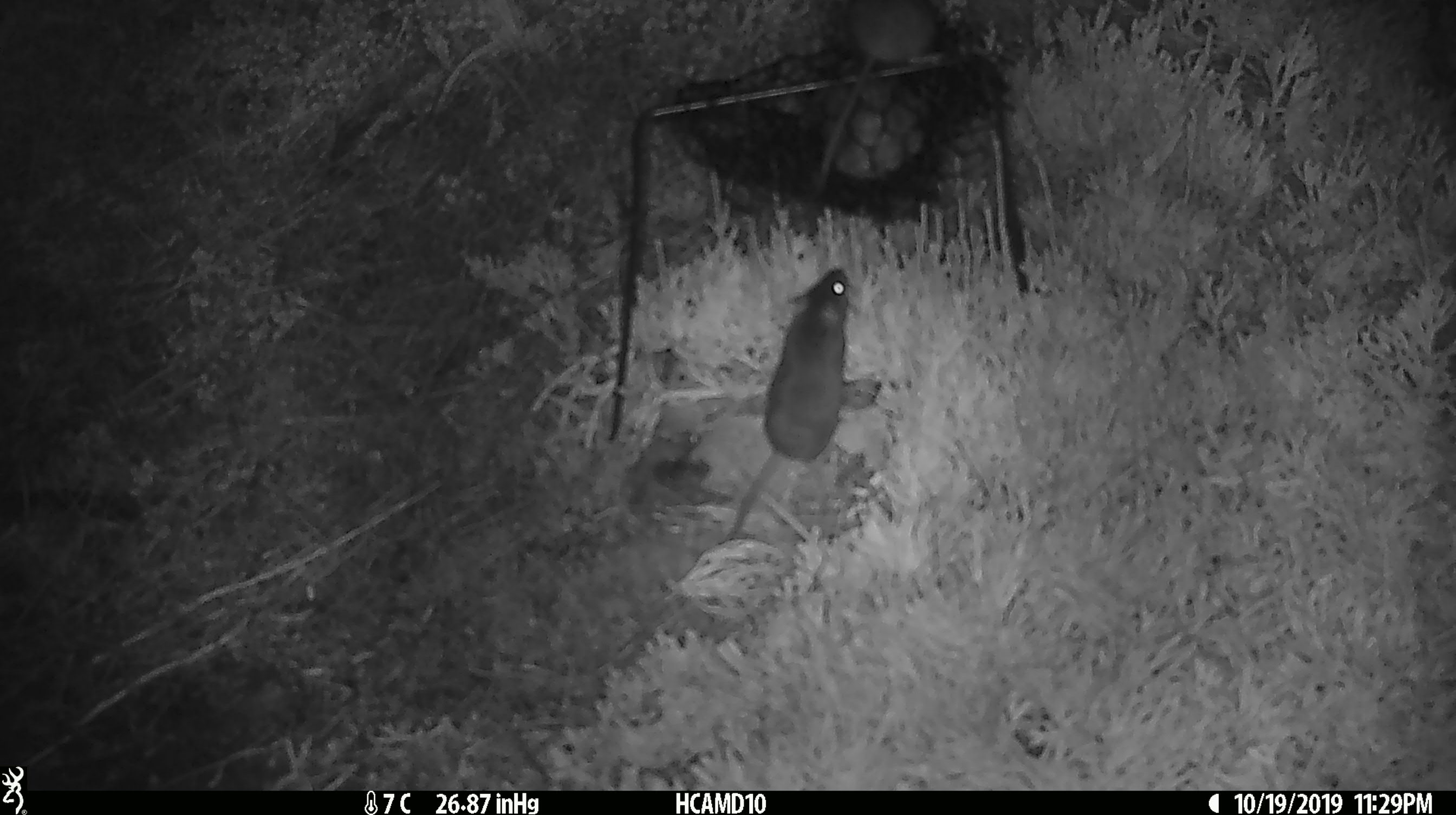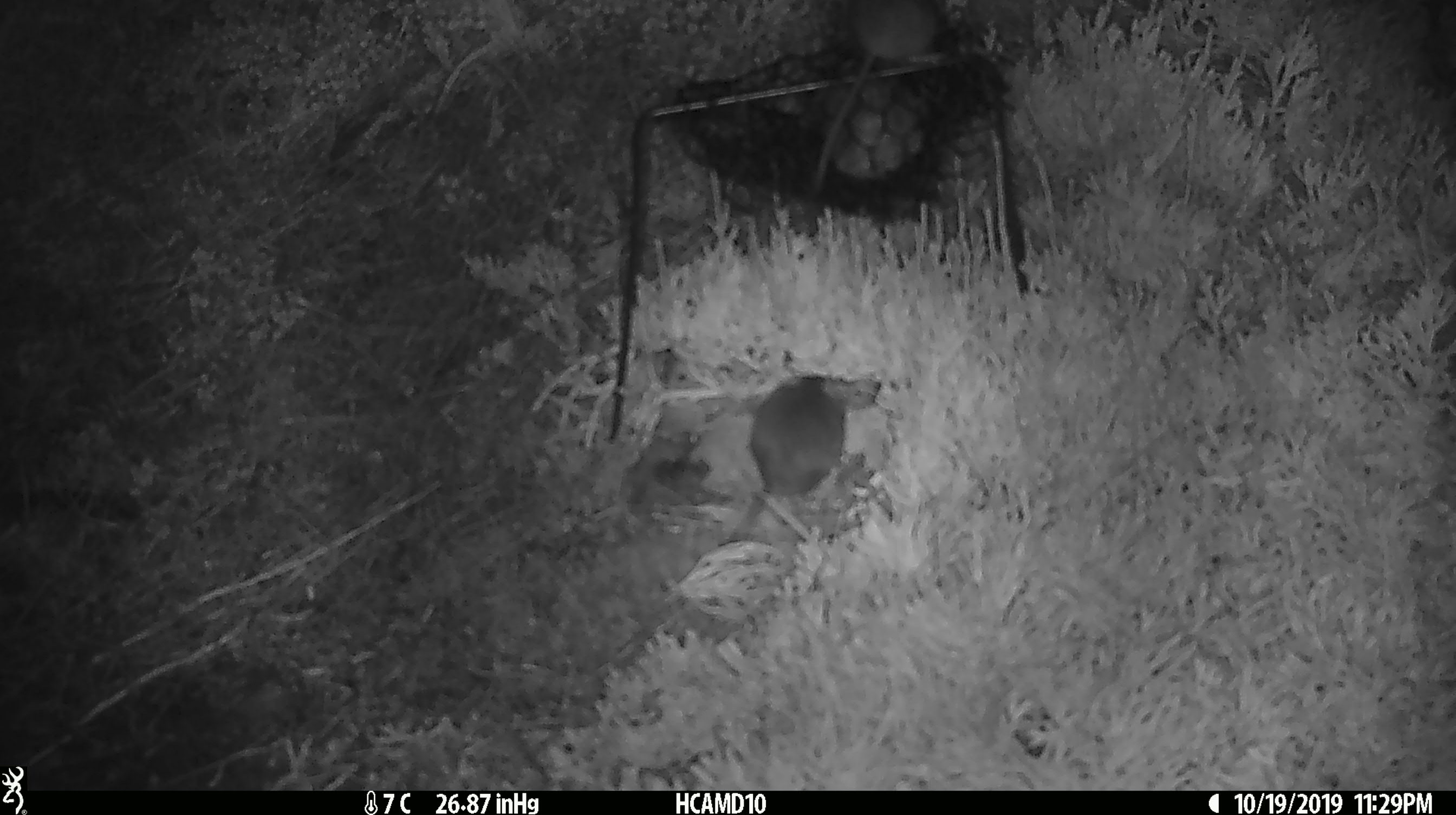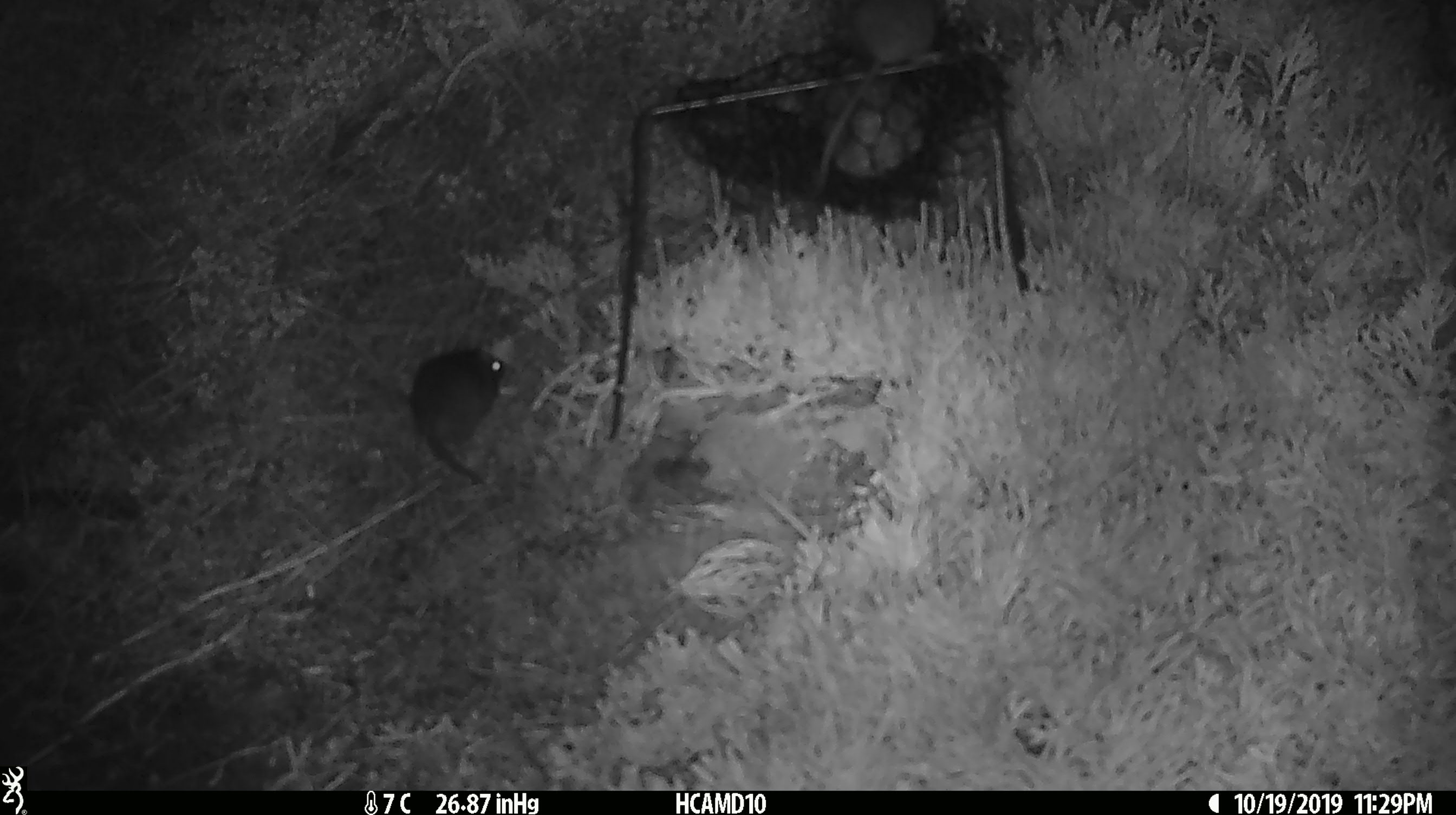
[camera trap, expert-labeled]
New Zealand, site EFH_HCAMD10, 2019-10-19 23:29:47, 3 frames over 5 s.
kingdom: Animalia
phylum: Chordata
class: Mammalia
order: Rodentia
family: Muridae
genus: Mus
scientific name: Mus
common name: mouse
Mouse (Mus).